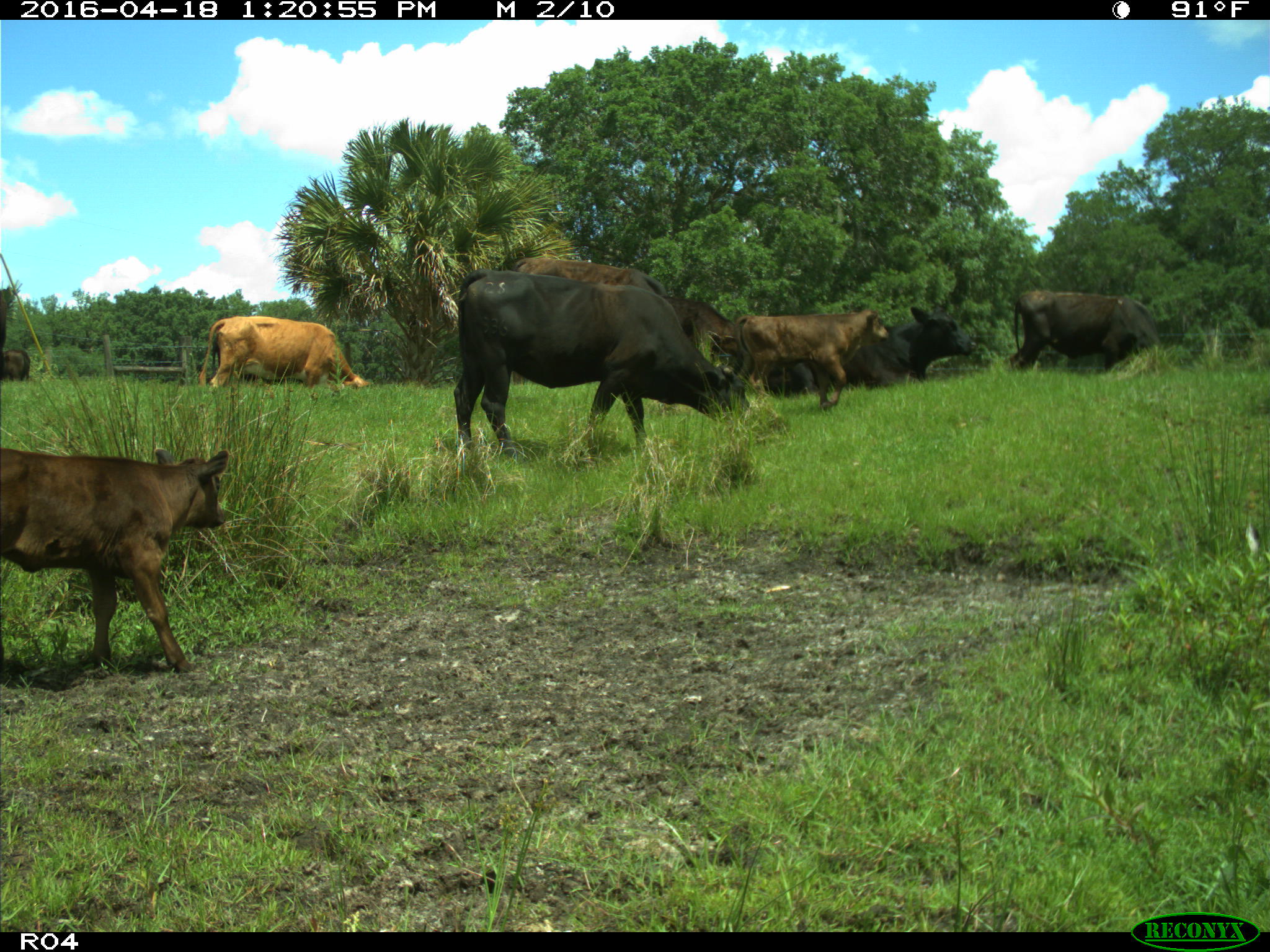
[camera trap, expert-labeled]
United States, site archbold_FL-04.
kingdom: Animalia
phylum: Chordata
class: Mammalia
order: Artiodactyla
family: Bovidae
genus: Bos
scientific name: Bos taurus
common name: domestic cow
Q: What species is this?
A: Bos taurus (domestic cow).